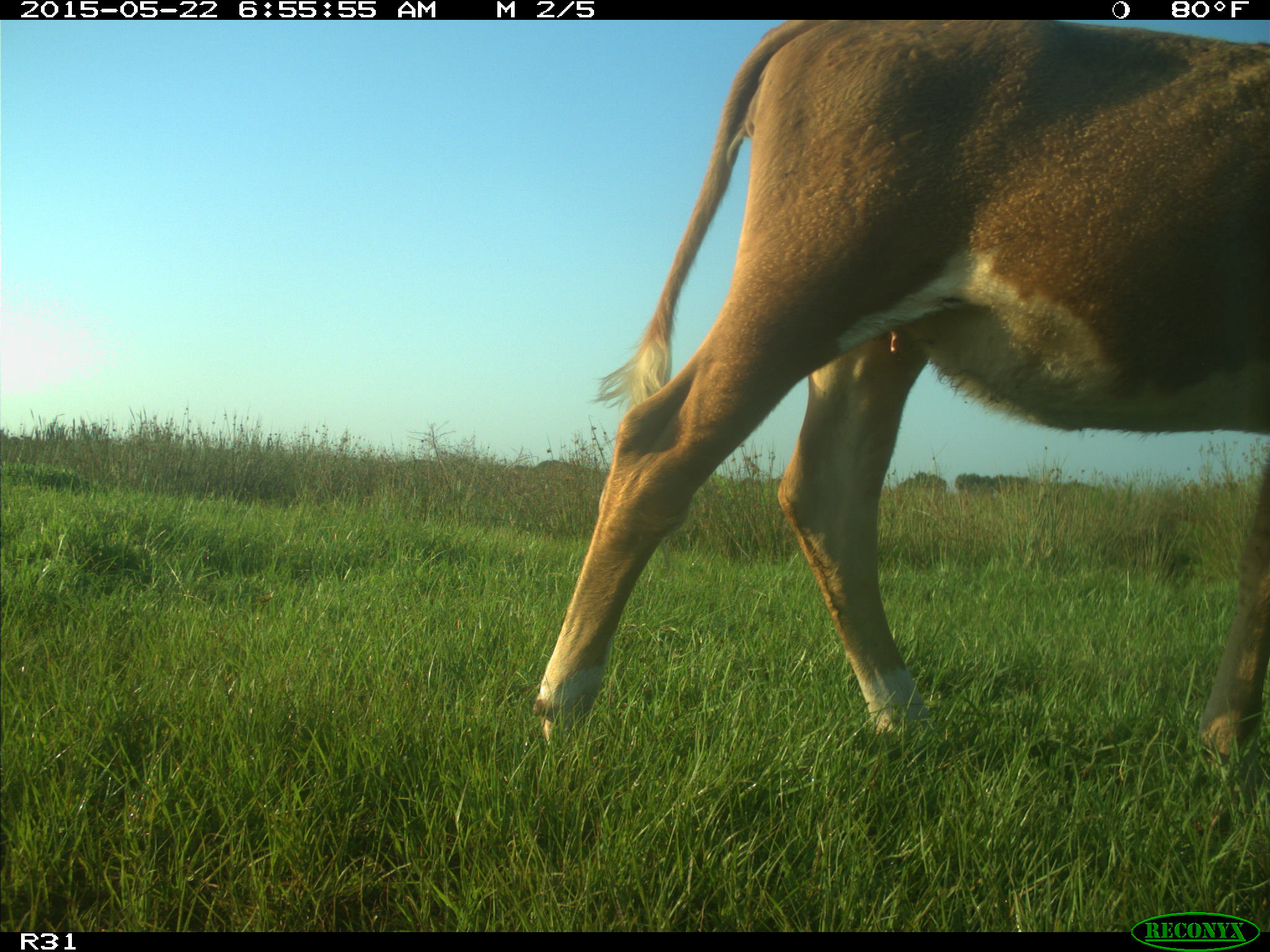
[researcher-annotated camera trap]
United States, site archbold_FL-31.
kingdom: Animalia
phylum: Chordata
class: Mammalia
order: Artiodactyla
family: Bovidae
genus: Bos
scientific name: Bos taurus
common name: domestic cow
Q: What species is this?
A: Bos taurus (domestic cow).